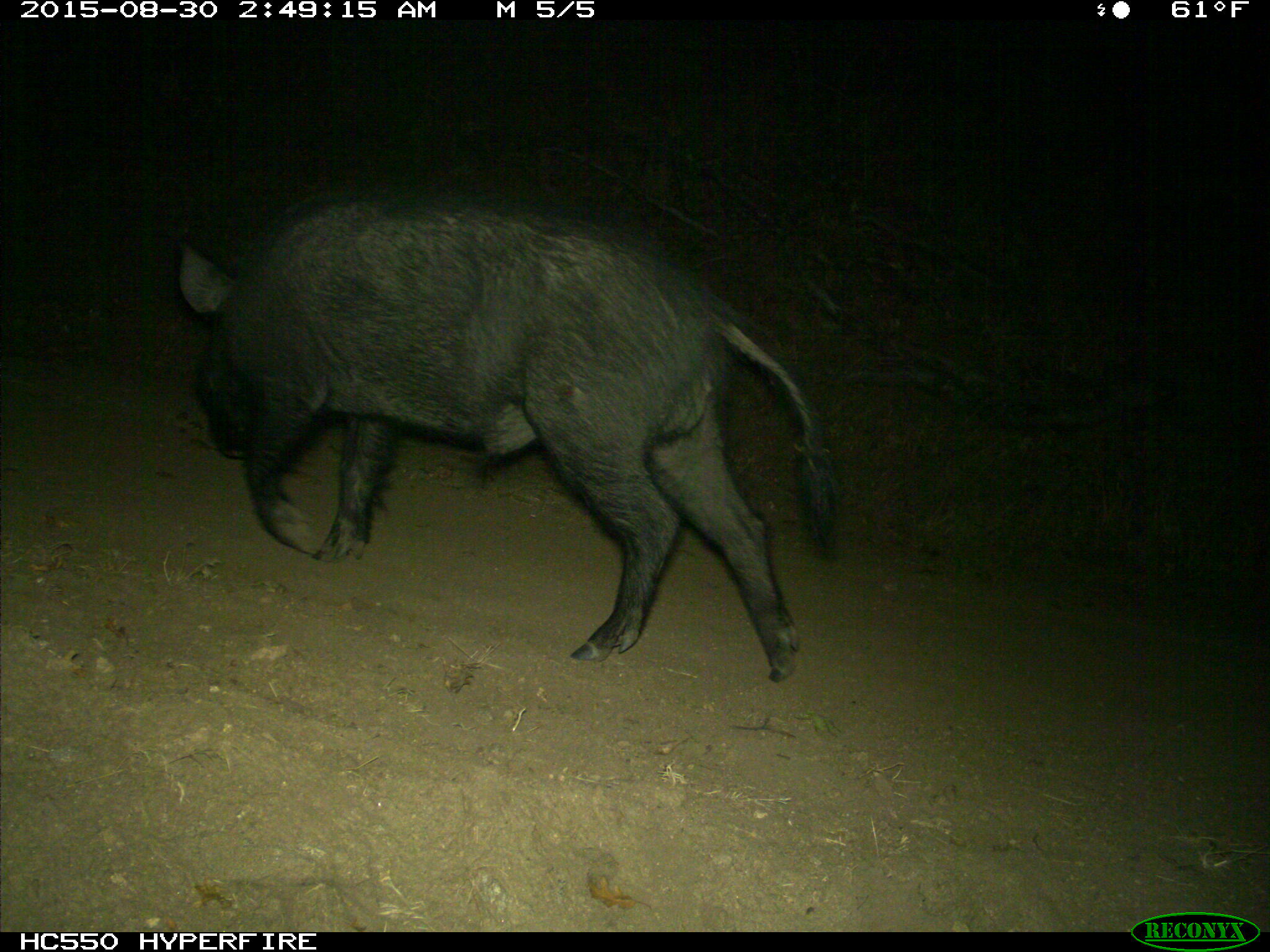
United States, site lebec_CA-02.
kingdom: Animalia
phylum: Chordata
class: Mammalia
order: Artiodactyla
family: Suidae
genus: Sus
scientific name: Sus scrofa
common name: wild boar